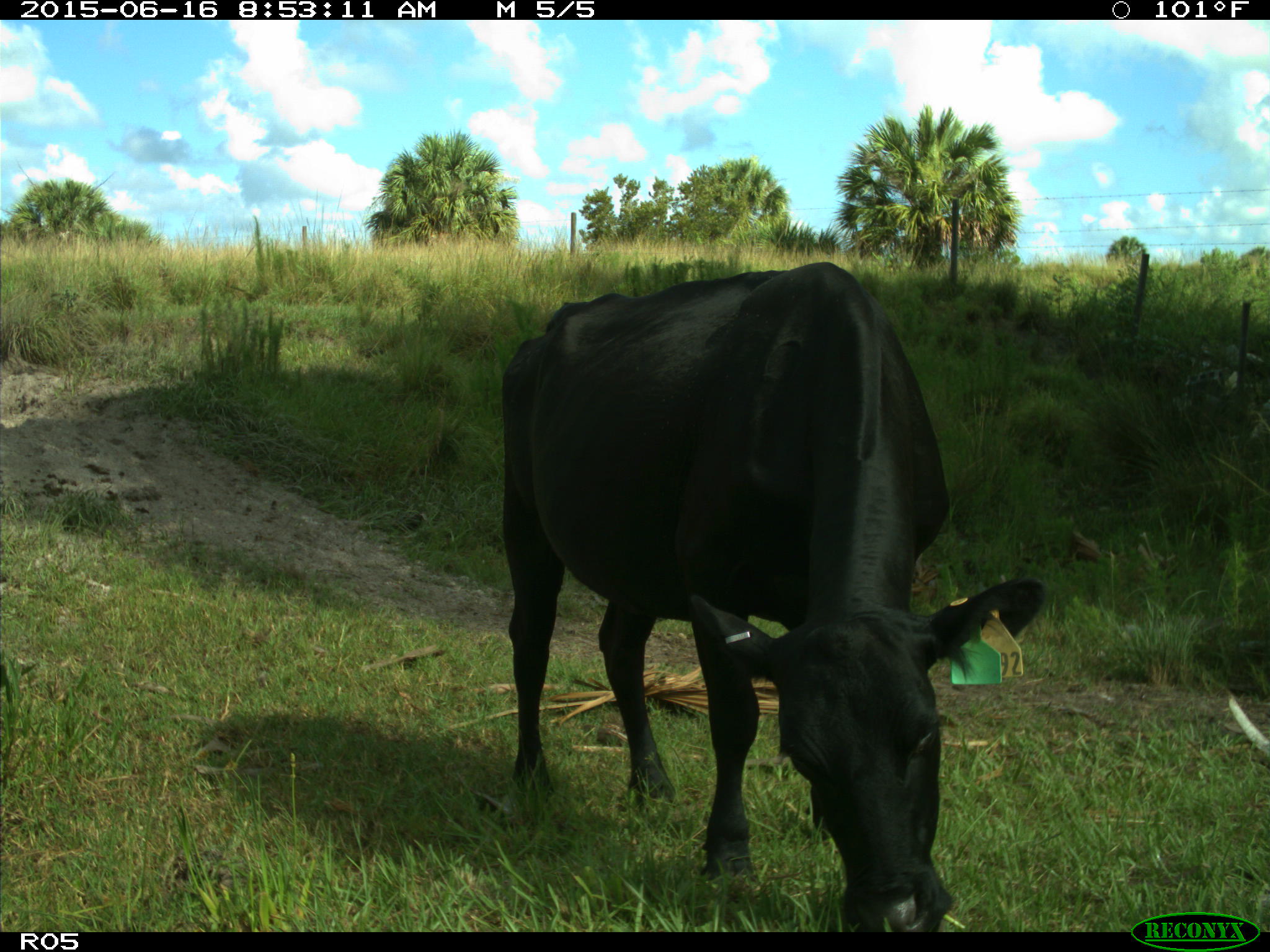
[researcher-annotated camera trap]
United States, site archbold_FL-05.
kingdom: Animalia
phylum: Chordata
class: Mammalia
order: Artiodactyla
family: Bovidae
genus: Bos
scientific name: Bos taurus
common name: domestic cow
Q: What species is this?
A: Bos taurus (domestic cow).